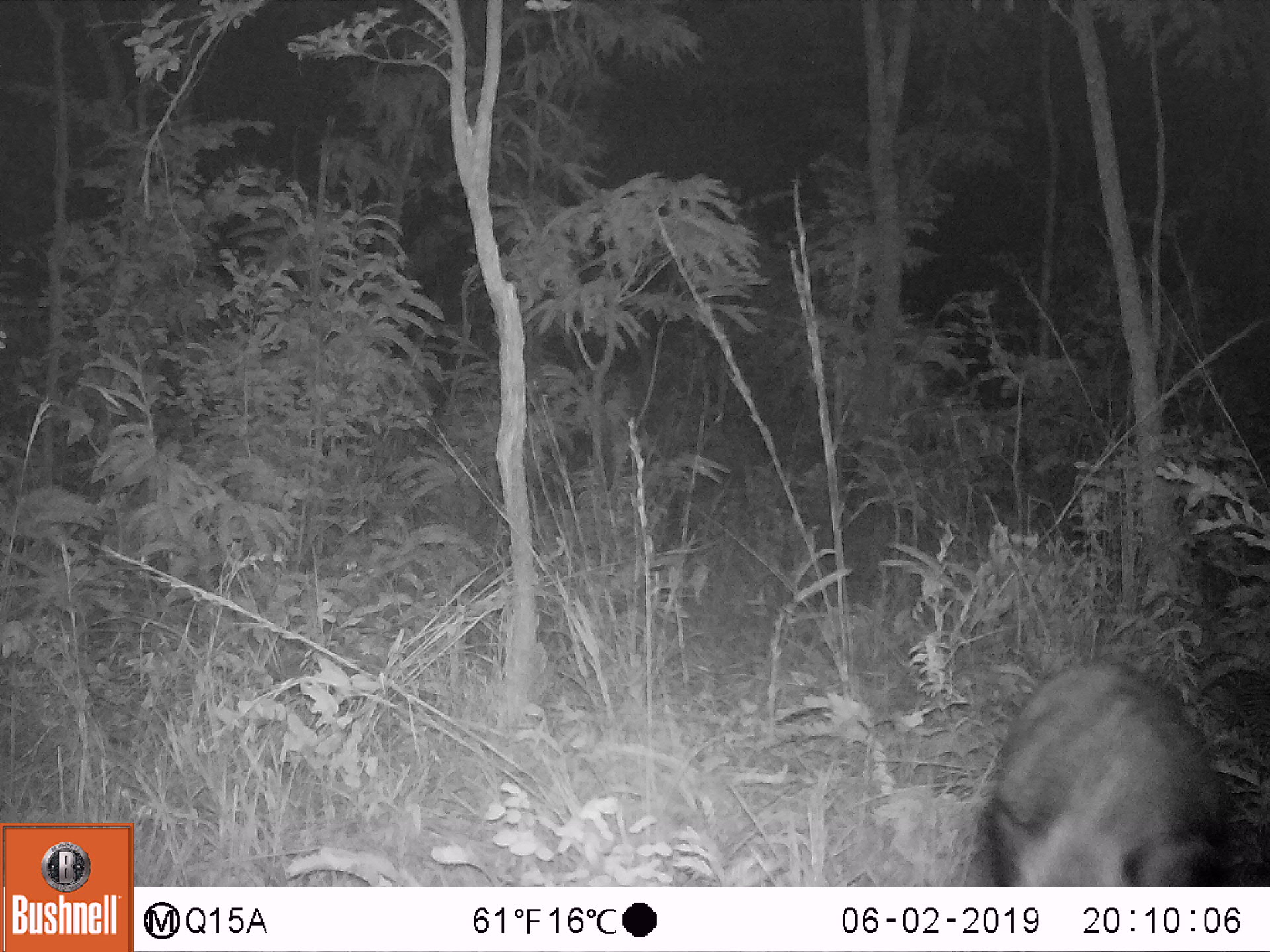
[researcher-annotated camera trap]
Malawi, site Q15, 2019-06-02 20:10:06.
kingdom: Animalia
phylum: Chordata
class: Mammalia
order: Artiodactyla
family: Suidae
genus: Potamochoerus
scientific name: Potamochoerus larvatus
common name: bushpig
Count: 1.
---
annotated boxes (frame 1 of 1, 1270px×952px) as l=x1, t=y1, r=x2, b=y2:
bushpig: l=973, t=657, r=1232, b=882